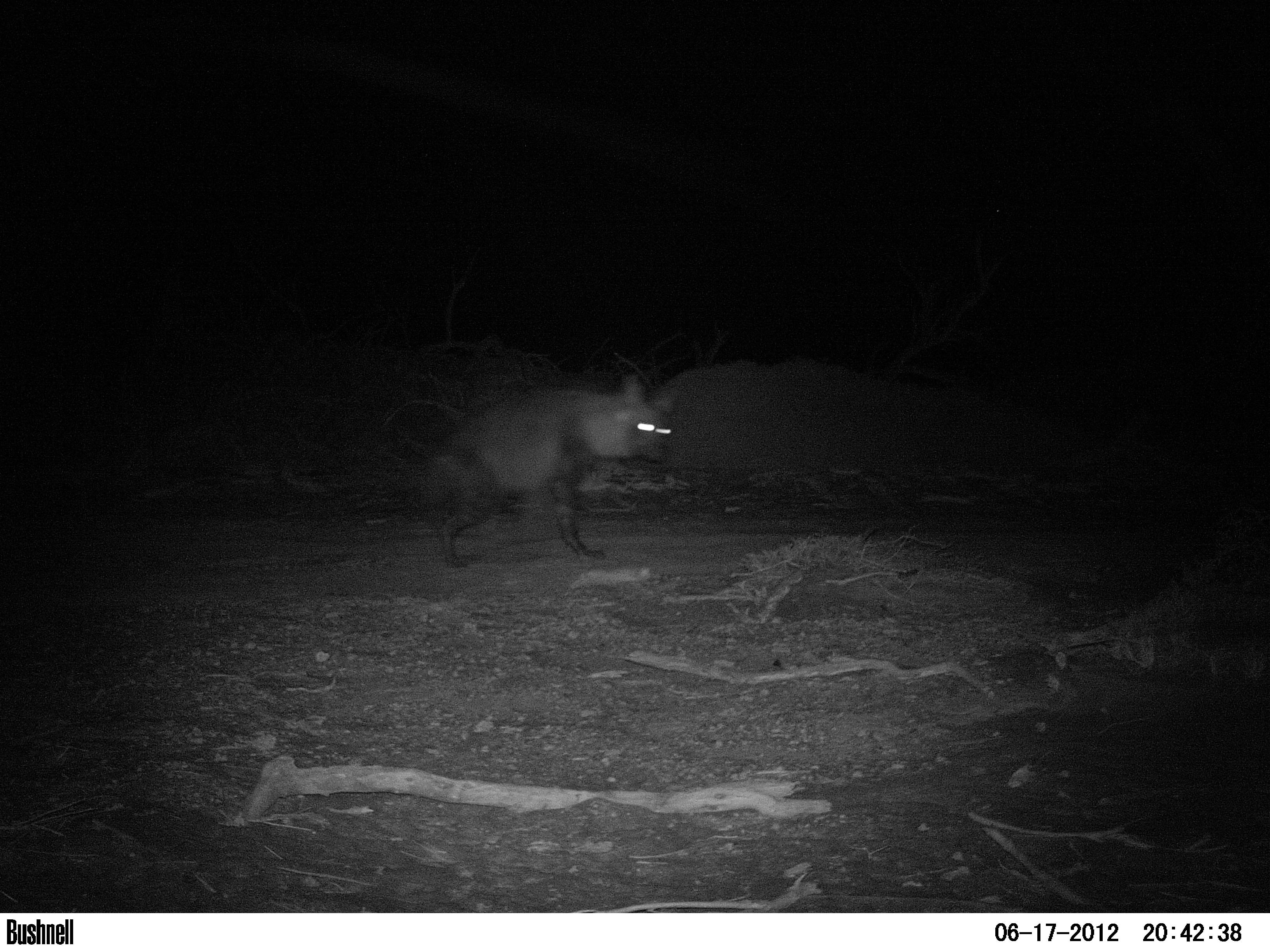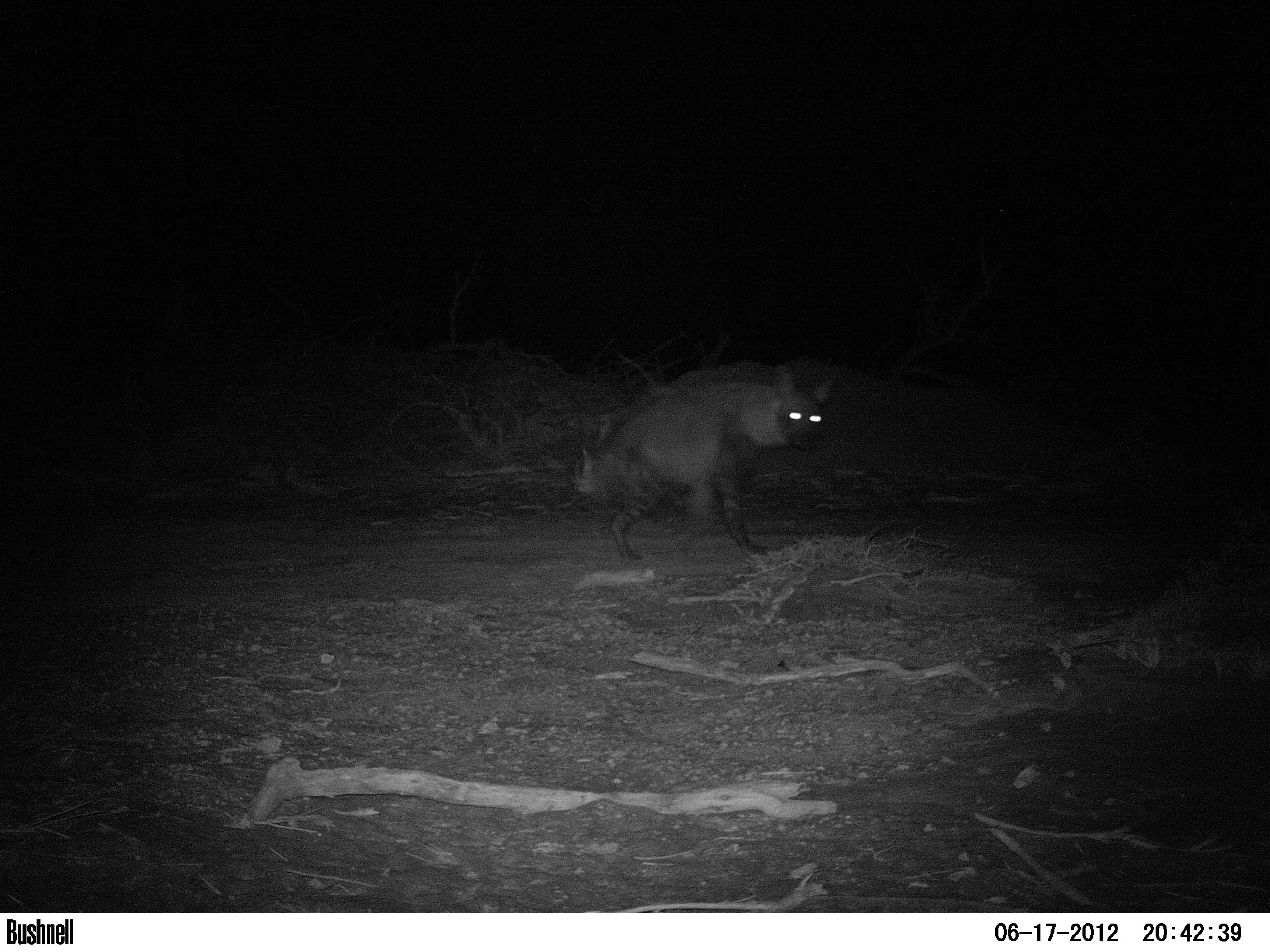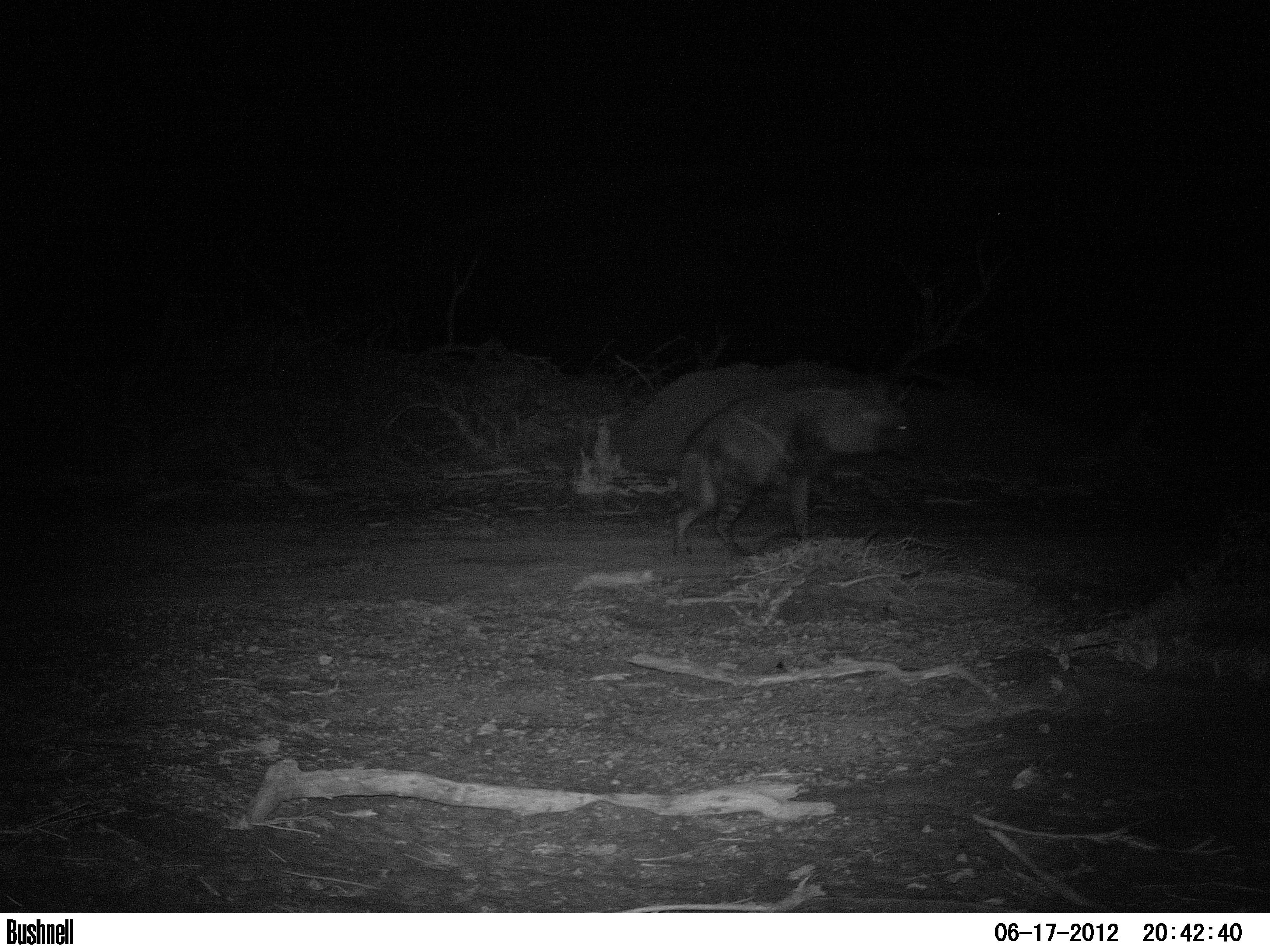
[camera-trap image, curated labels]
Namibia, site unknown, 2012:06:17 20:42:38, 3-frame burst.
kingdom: Animalia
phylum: Chordata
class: Mammalia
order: Carnivora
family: Hyaenidae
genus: Parahyaena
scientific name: Parahyaena brunnea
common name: brown hyena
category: hyaena brunnea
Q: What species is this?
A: Hyaena brunnea (brown hyena) (Parahyaena brunnea).